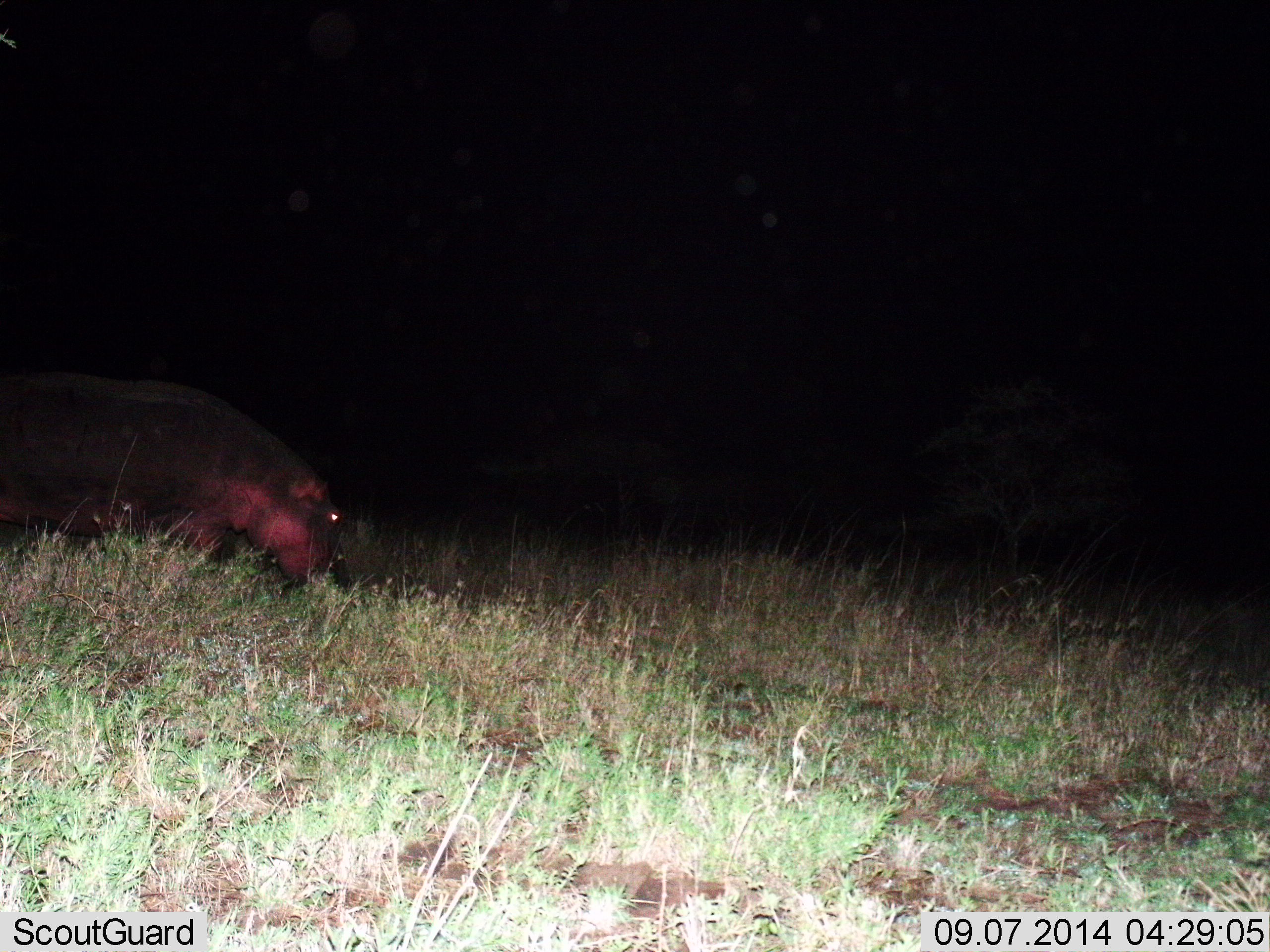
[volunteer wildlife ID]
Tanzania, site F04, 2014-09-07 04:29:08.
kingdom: Animalia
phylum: Chordata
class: Mammalia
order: Artiodactyla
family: Hippopotamidae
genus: Hippopotamus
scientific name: Hippopotamus amphibius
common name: hippopotamus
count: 1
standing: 20%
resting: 0%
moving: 30%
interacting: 0%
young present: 0%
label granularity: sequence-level